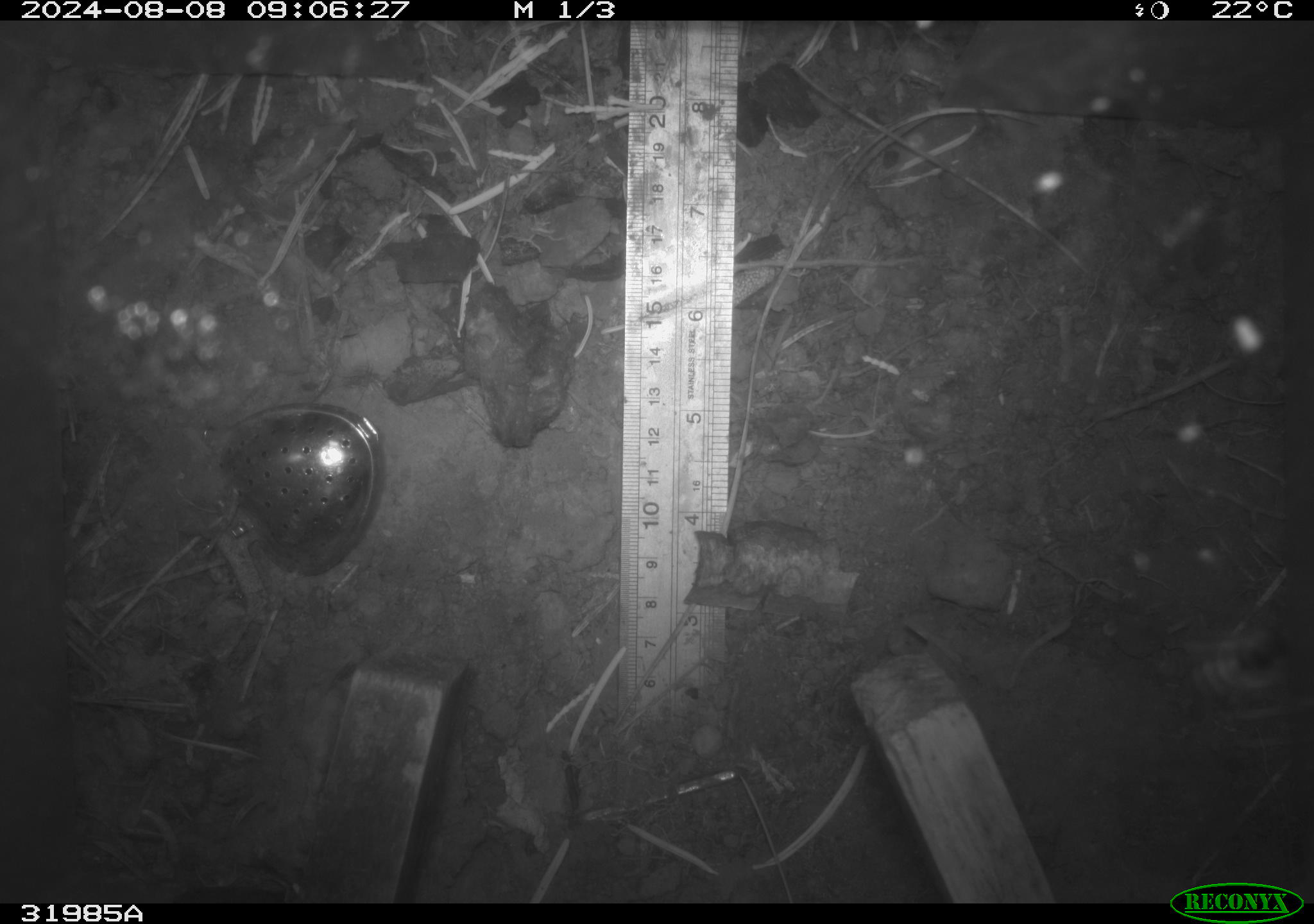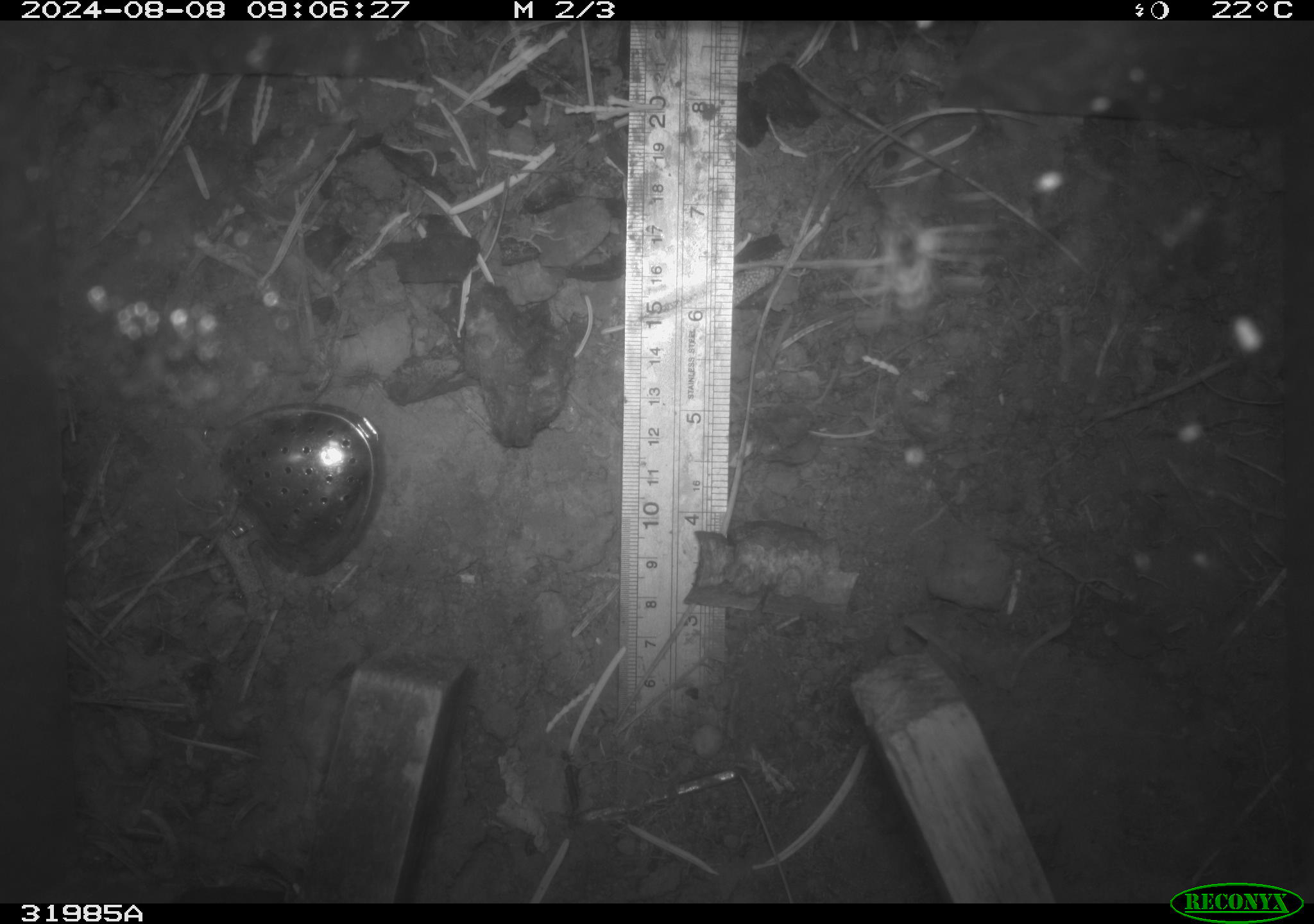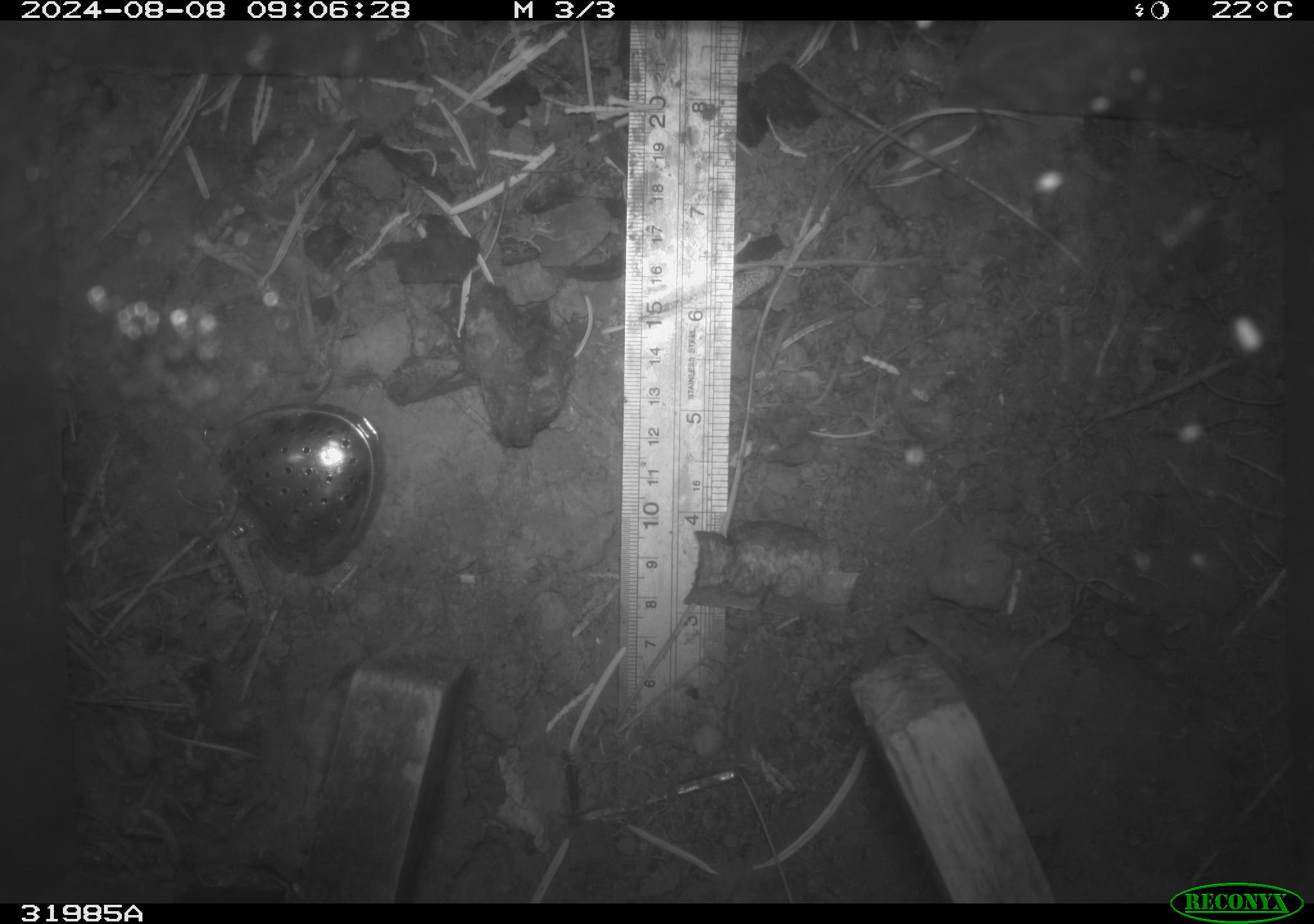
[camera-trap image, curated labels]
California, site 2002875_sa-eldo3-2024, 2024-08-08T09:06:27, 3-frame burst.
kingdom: Animalia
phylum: Arthropoda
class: Insecta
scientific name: Insecta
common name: insect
Insect (Insecta).